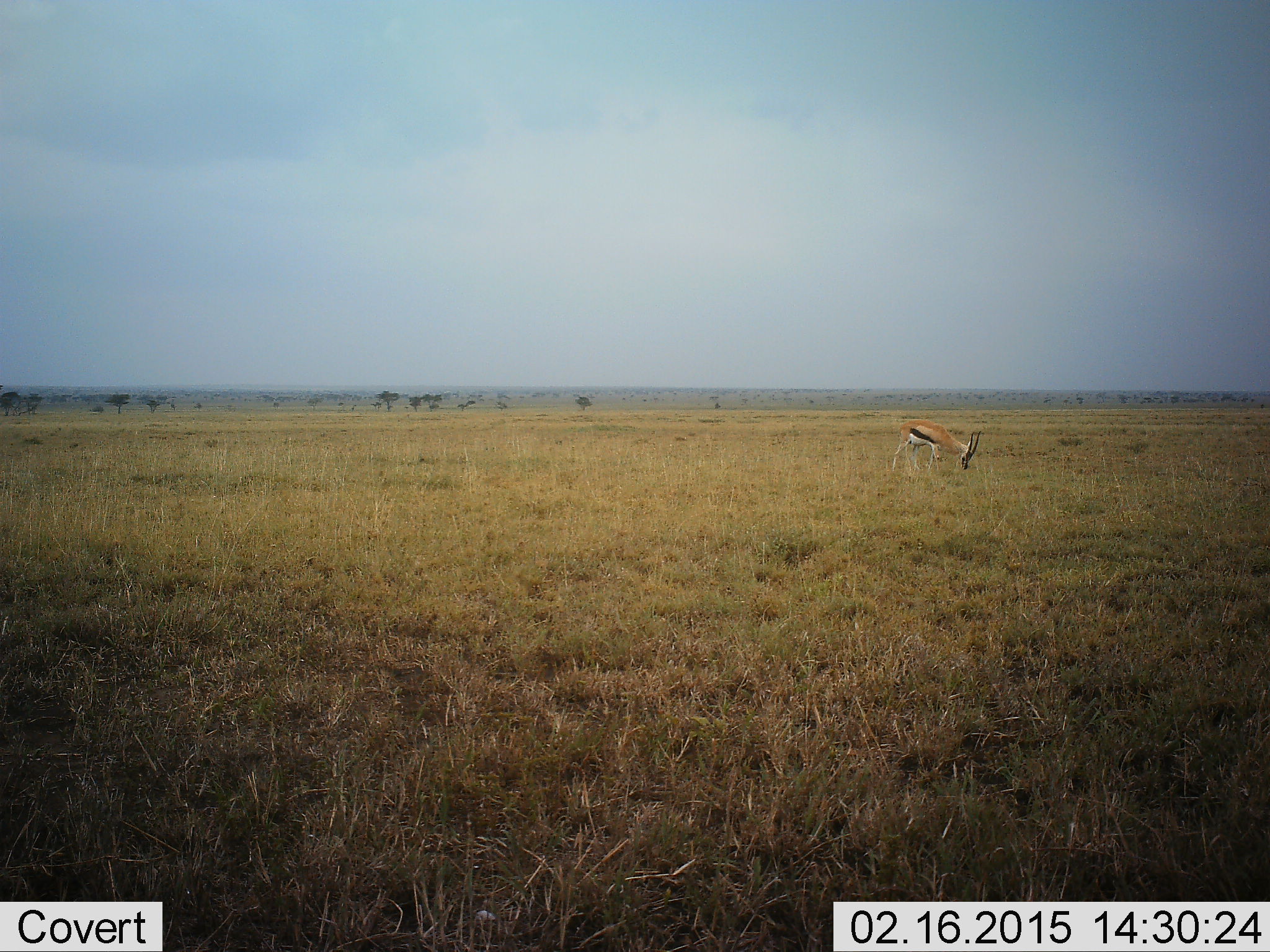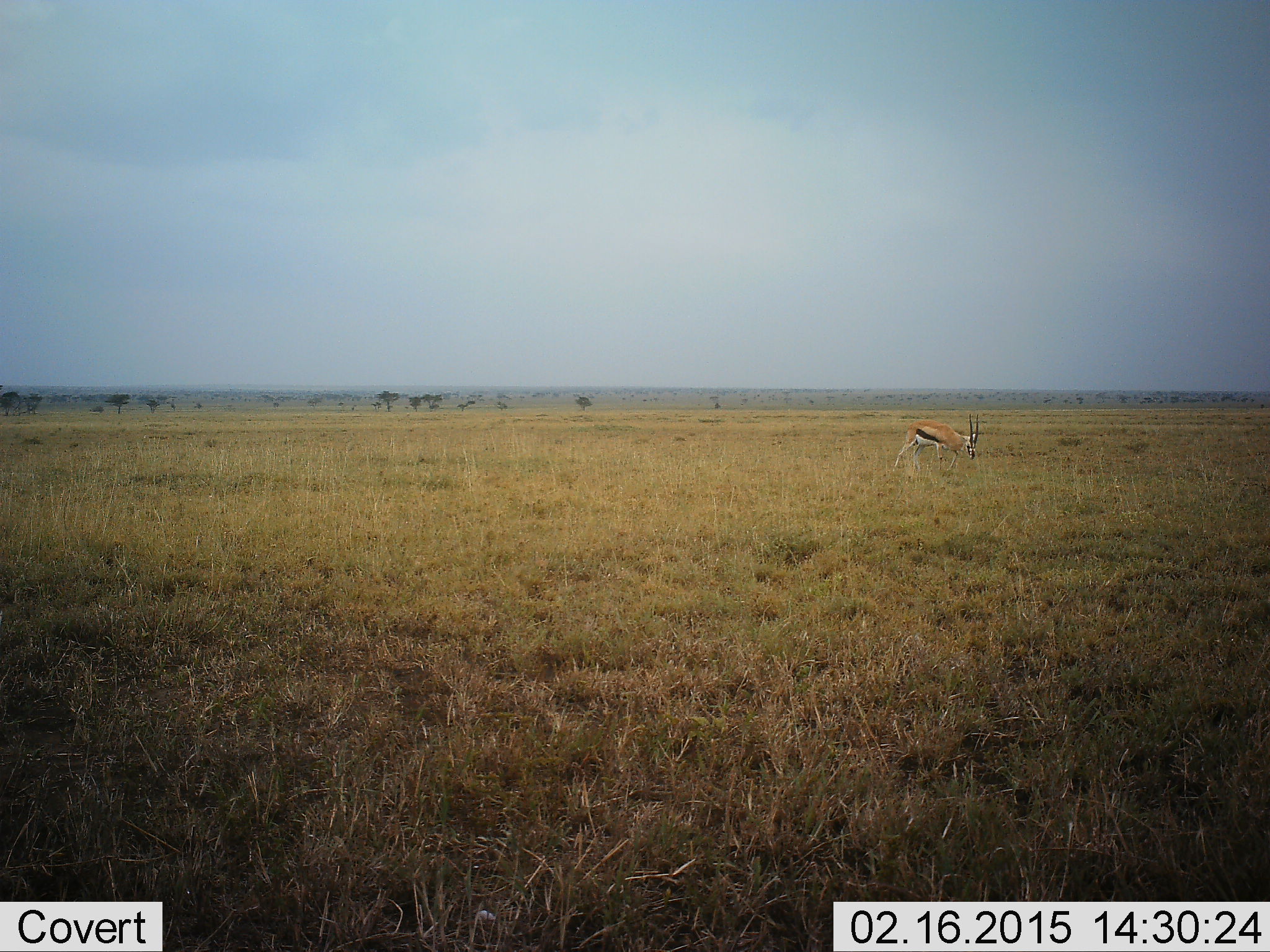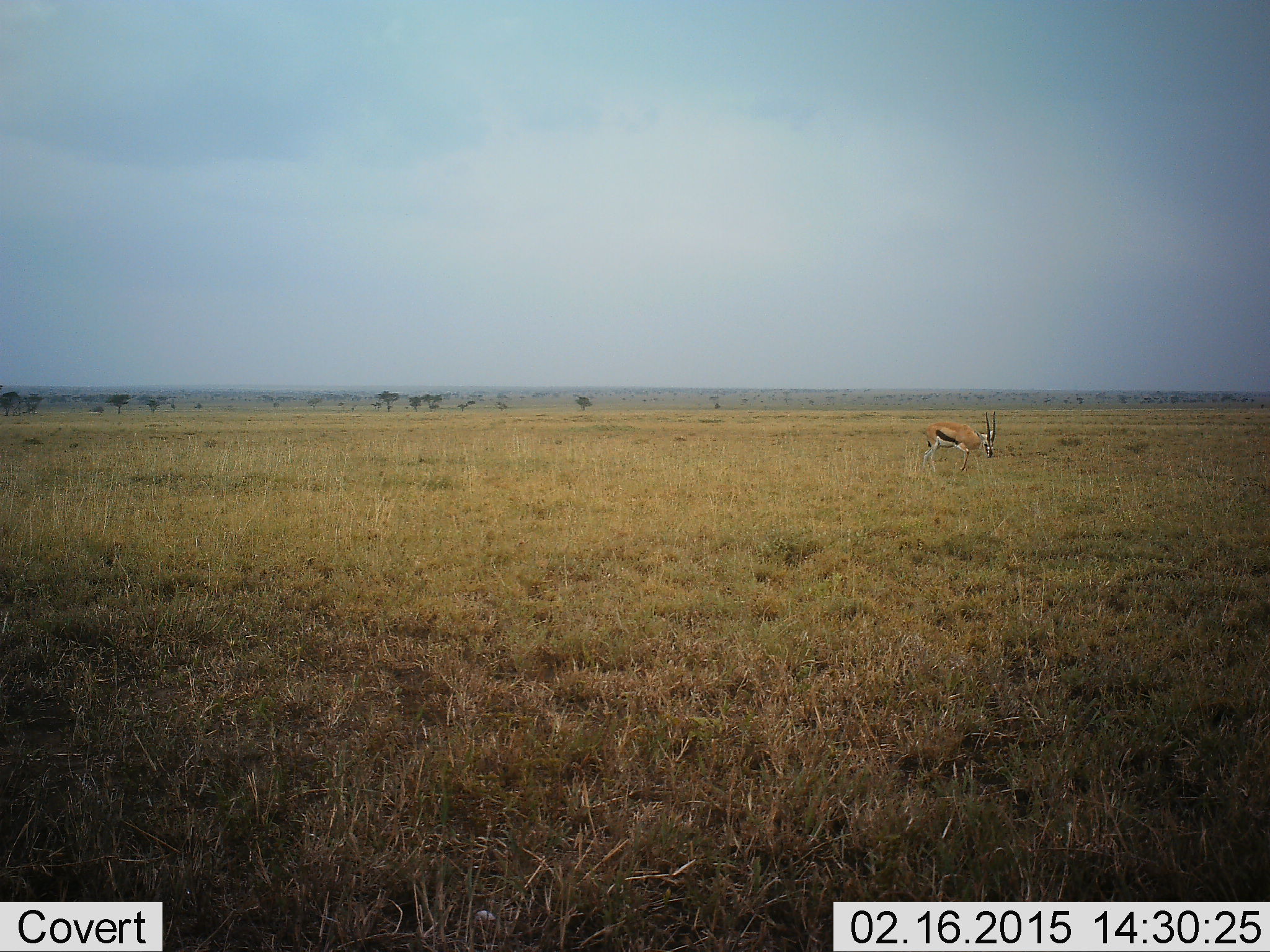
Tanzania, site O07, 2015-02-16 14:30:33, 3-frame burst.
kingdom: Animalia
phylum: Chordata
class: Mammalia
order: Artiodactyla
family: Bovidae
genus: Eudorcas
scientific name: Eudorcas thomsonii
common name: thomson's gazelle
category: gazellethomsons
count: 1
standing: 30%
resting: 0%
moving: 30%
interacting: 0%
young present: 0%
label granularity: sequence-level